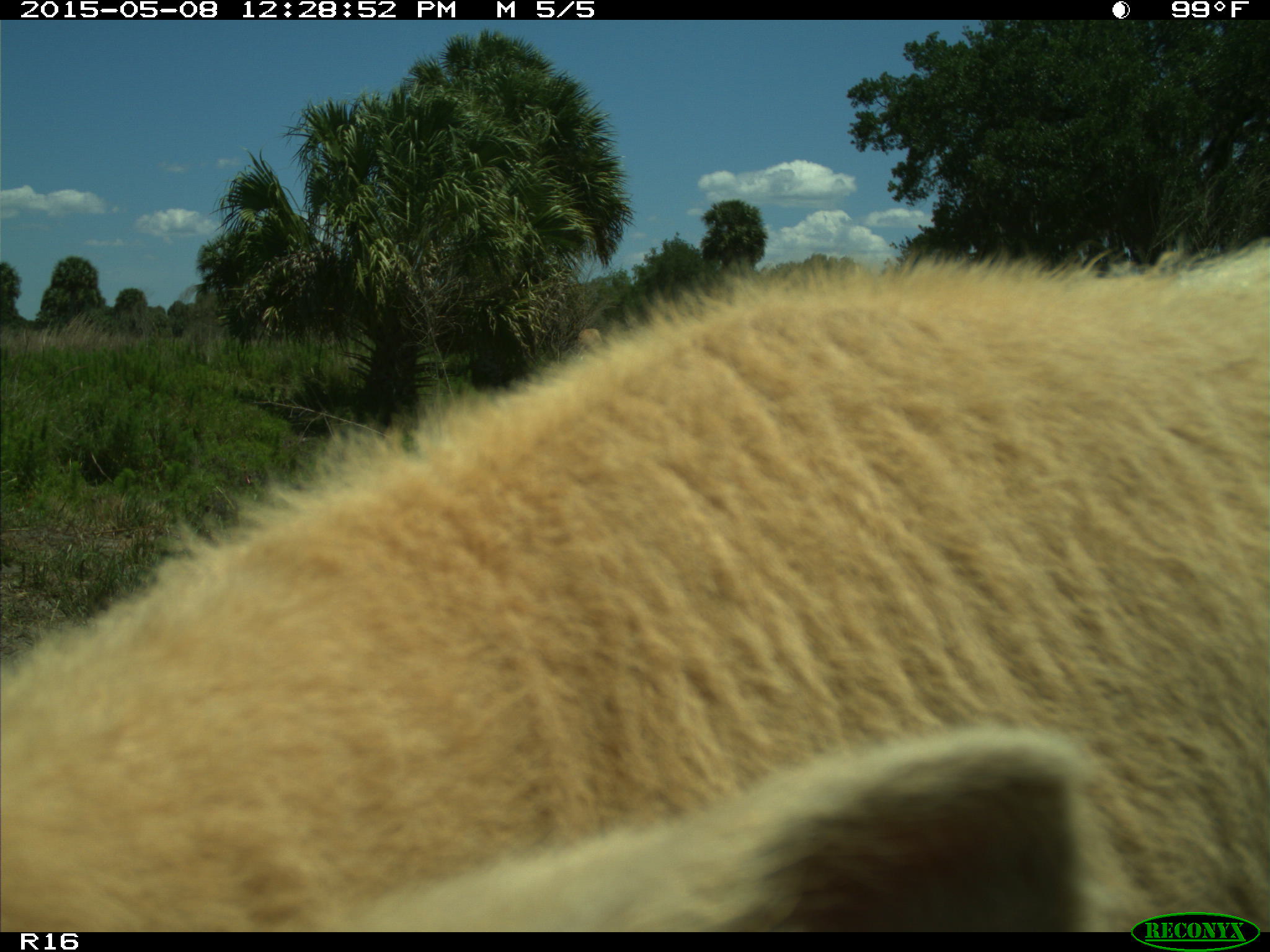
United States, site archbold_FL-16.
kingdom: Animalia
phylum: Chordata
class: Mammalia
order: Artiodactyla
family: Bovidae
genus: Bos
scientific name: Bos taurus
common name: domestic cow